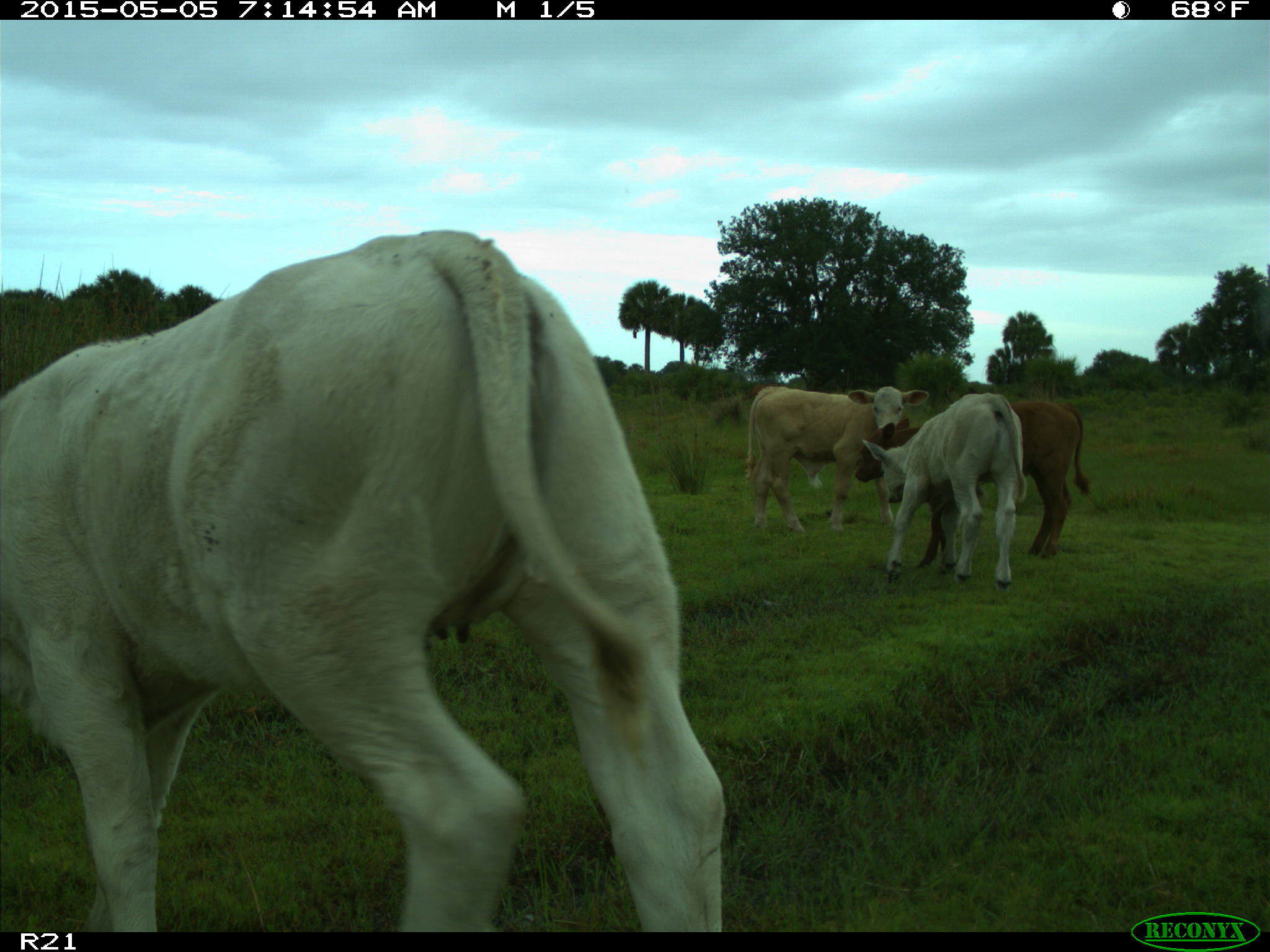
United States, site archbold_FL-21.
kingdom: Animalia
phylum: Chordata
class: Mammalia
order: Artiodactyla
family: Bovidae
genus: Bos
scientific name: Bos taurus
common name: domestic cow